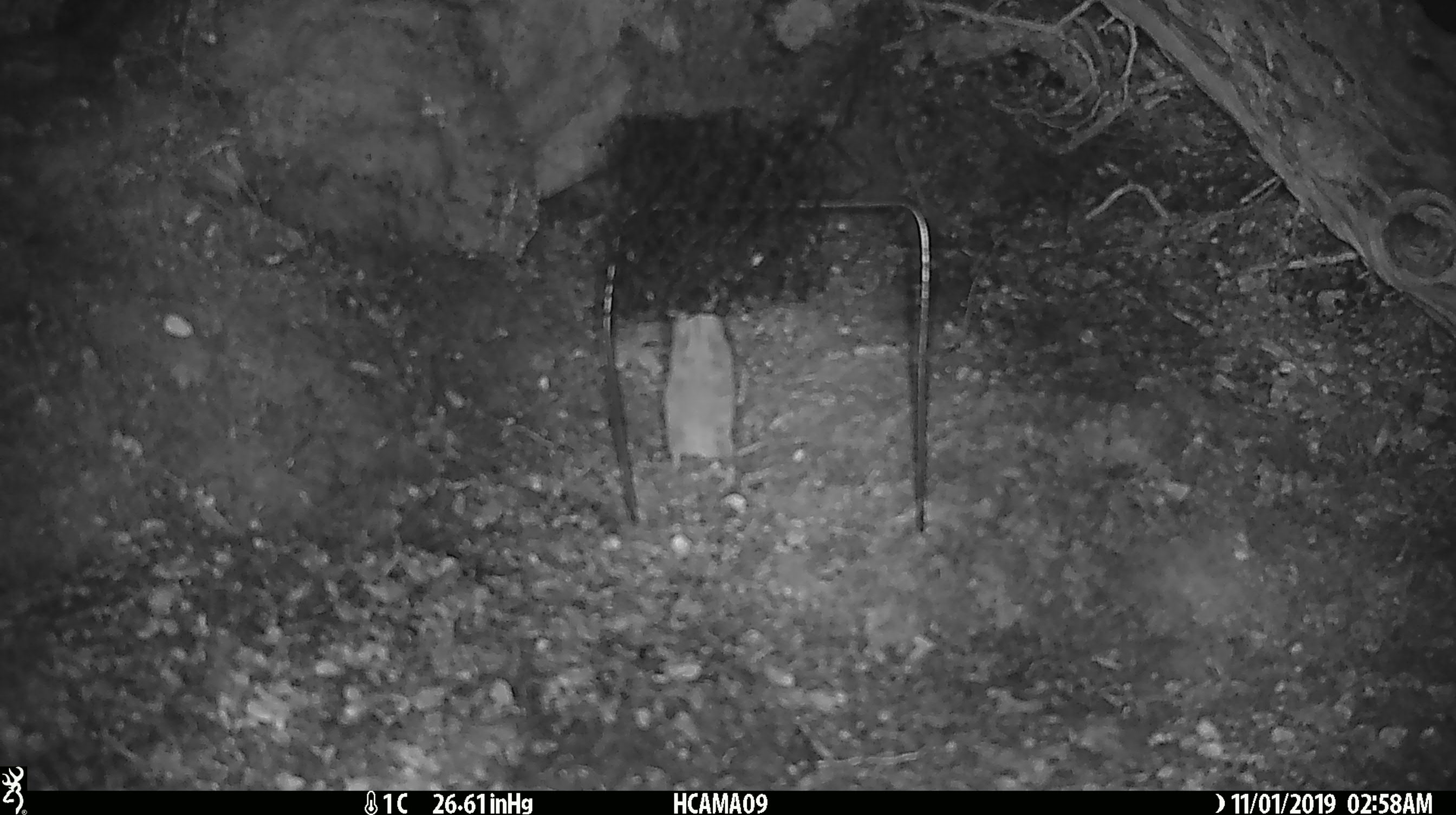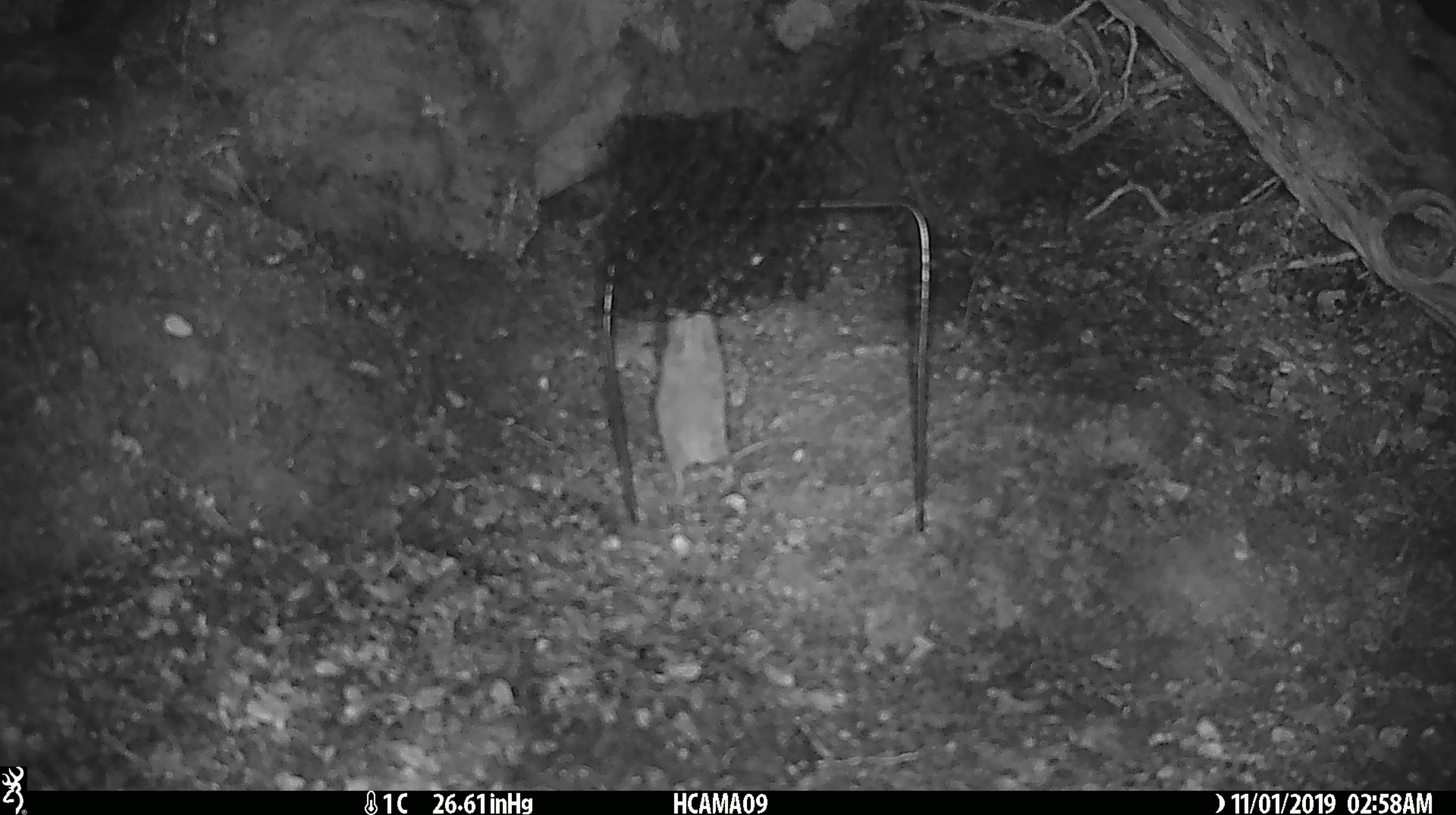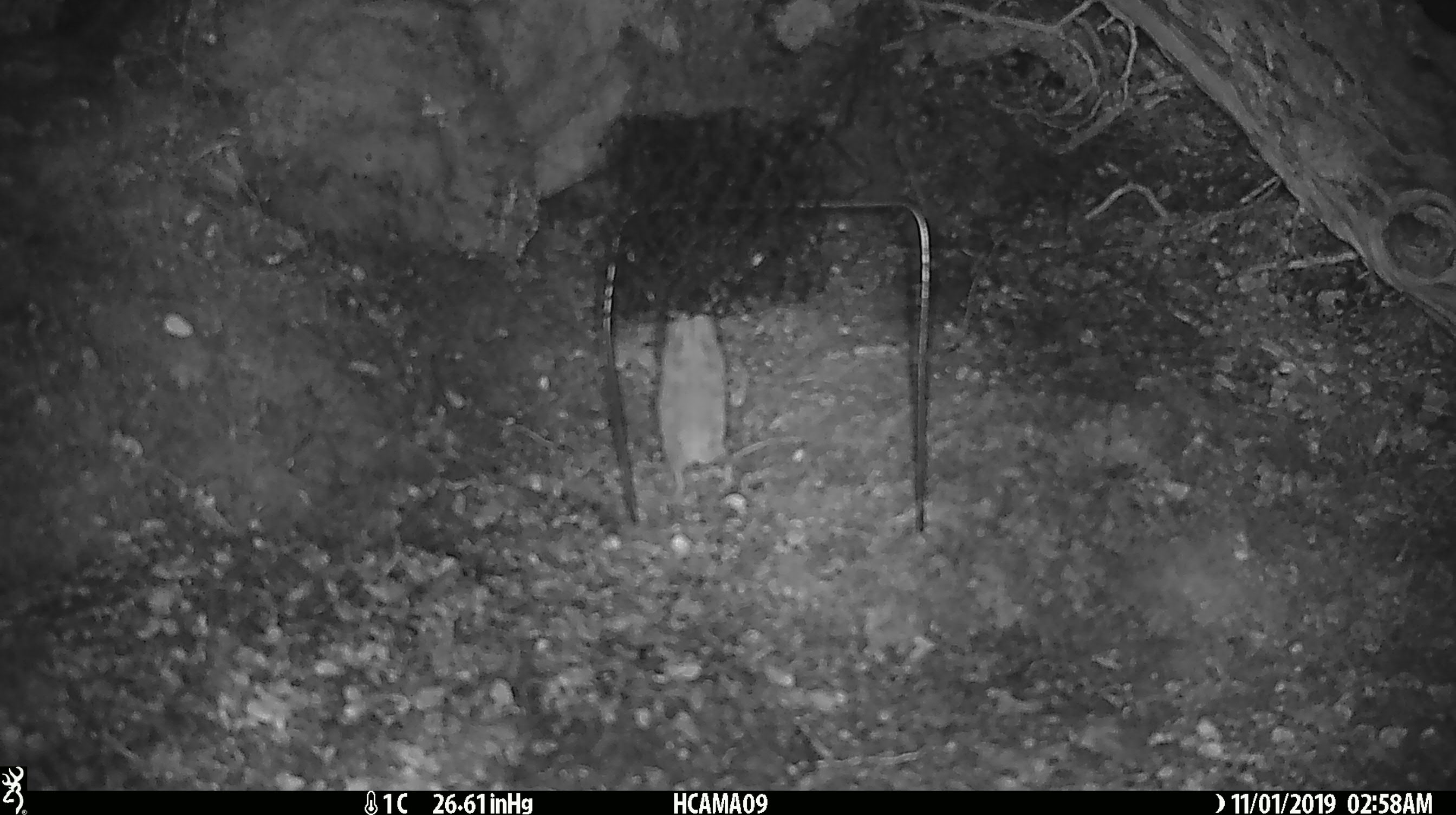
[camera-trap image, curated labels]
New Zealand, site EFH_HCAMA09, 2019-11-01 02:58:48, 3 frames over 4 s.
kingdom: Animalia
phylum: Chordata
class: Mammalia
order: Rodentia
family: Muridae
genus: Mus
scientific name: Mus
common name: mouse